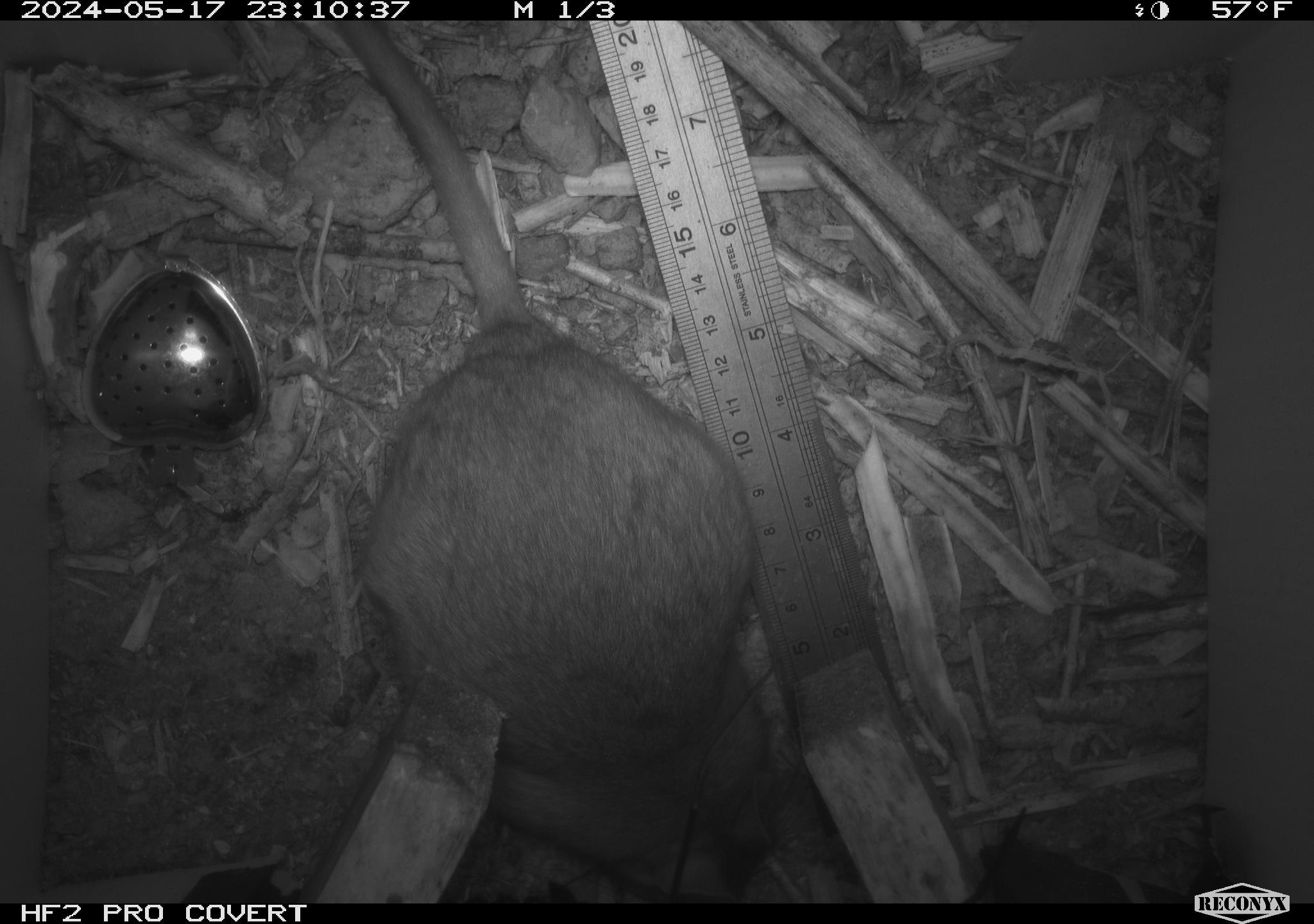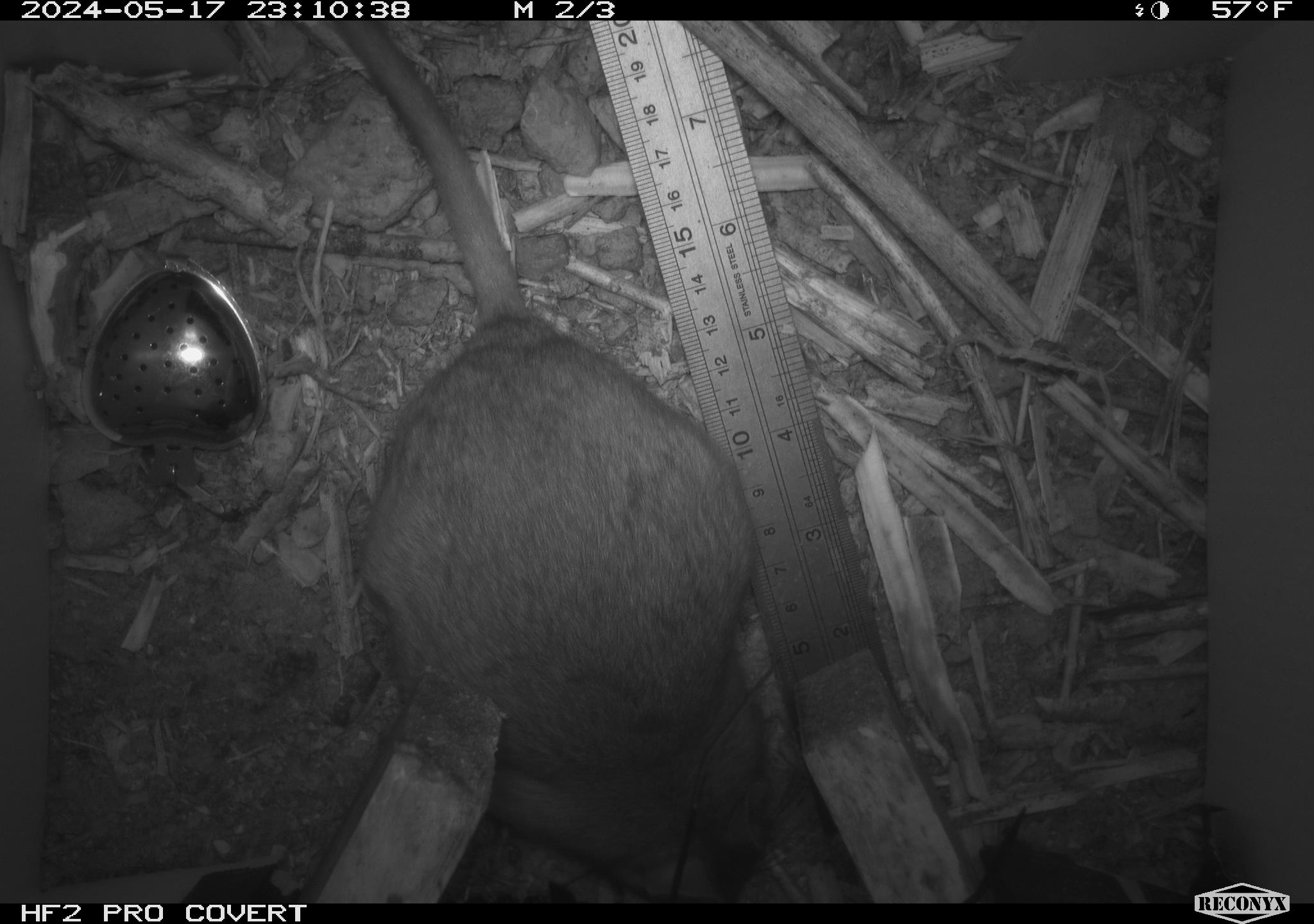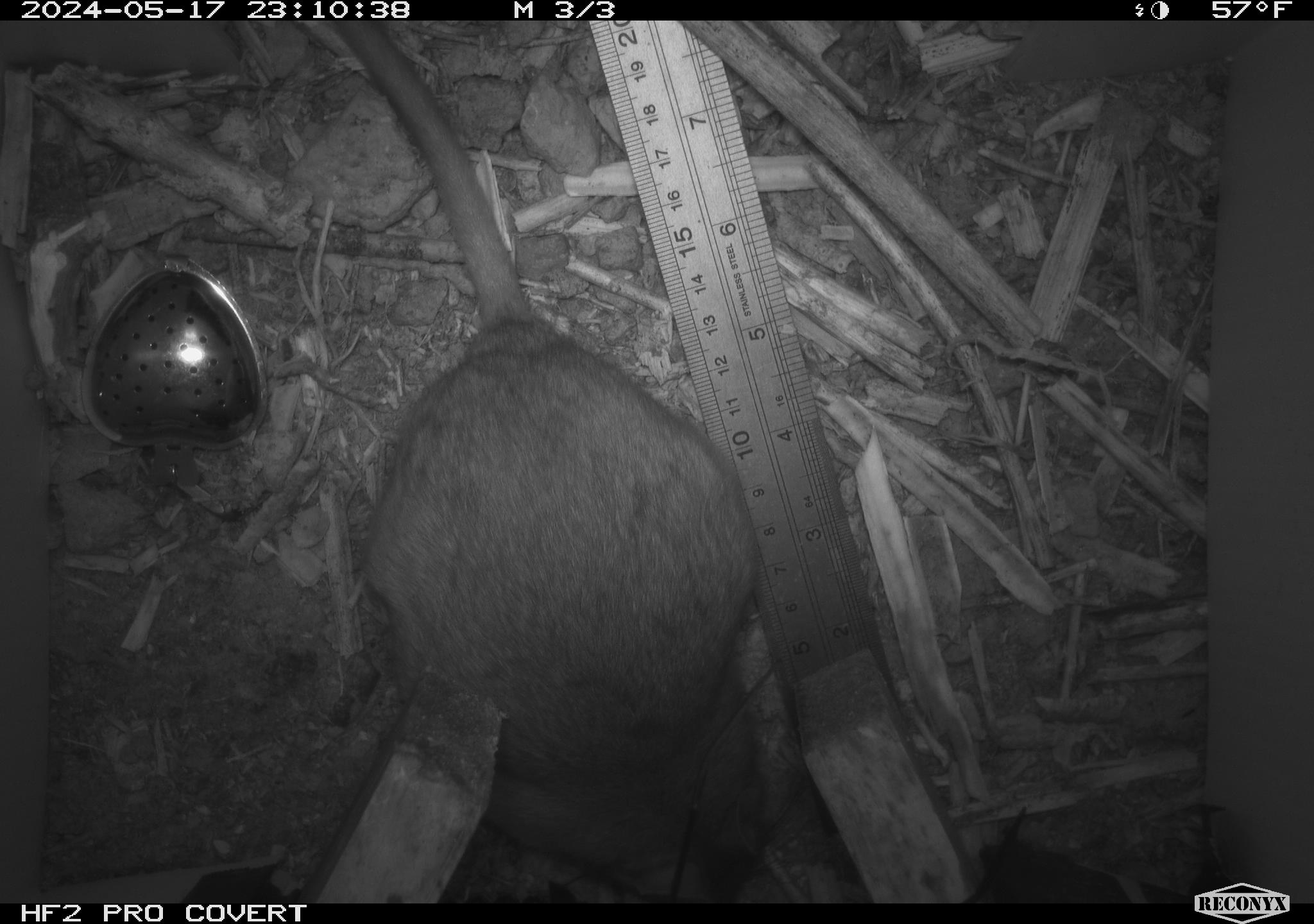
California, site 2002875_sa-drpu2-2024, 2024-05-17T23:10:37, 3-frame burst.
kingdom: Animalia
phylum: Chordata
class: Mammalia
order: Rodentia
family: Cricetidae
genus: Neotoma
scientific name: Neotoma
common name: pack rat or woodrat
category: neotoma species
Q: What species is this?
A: Neotoma species (pack rat or woodrat) (Neotoma).